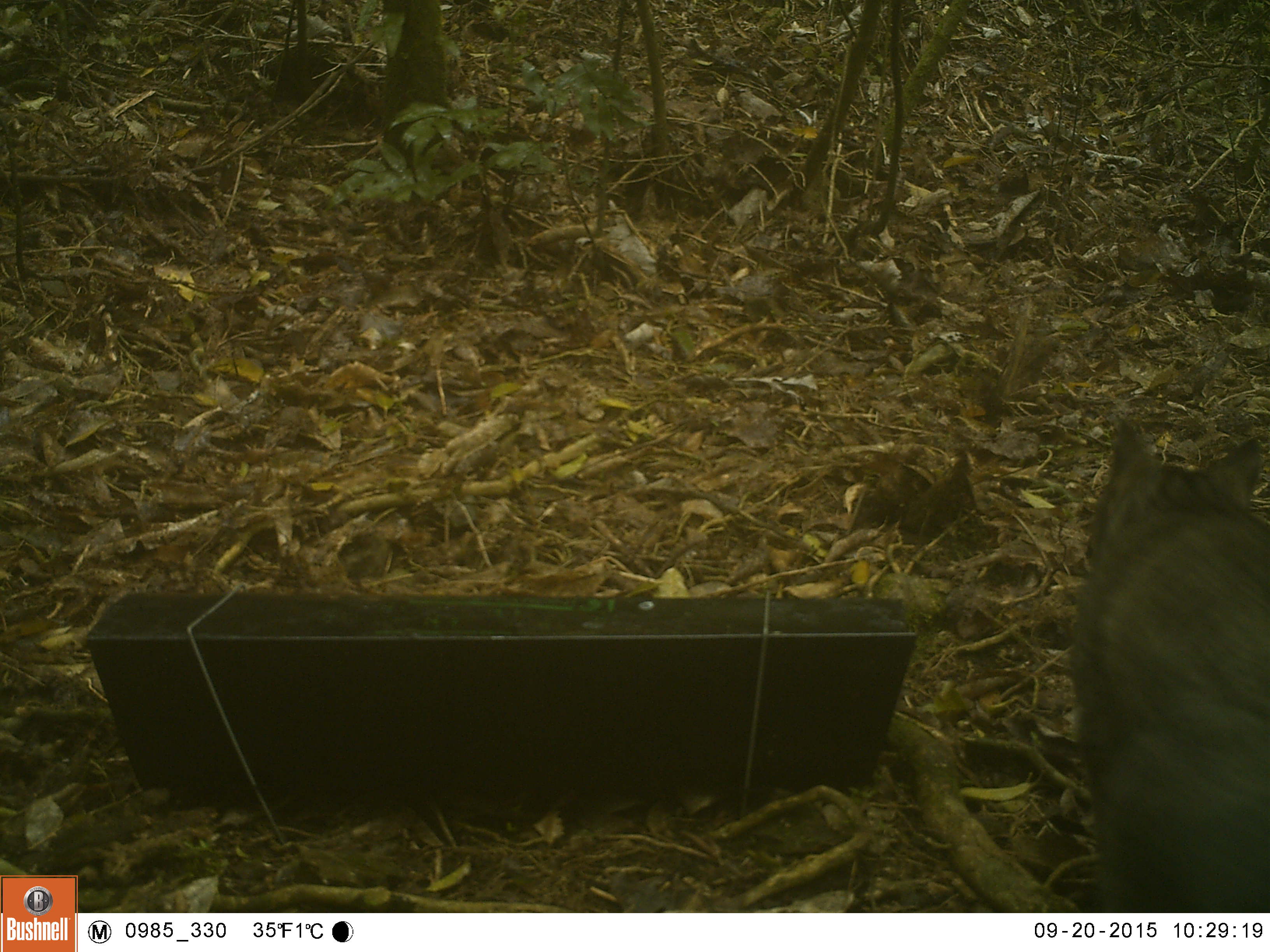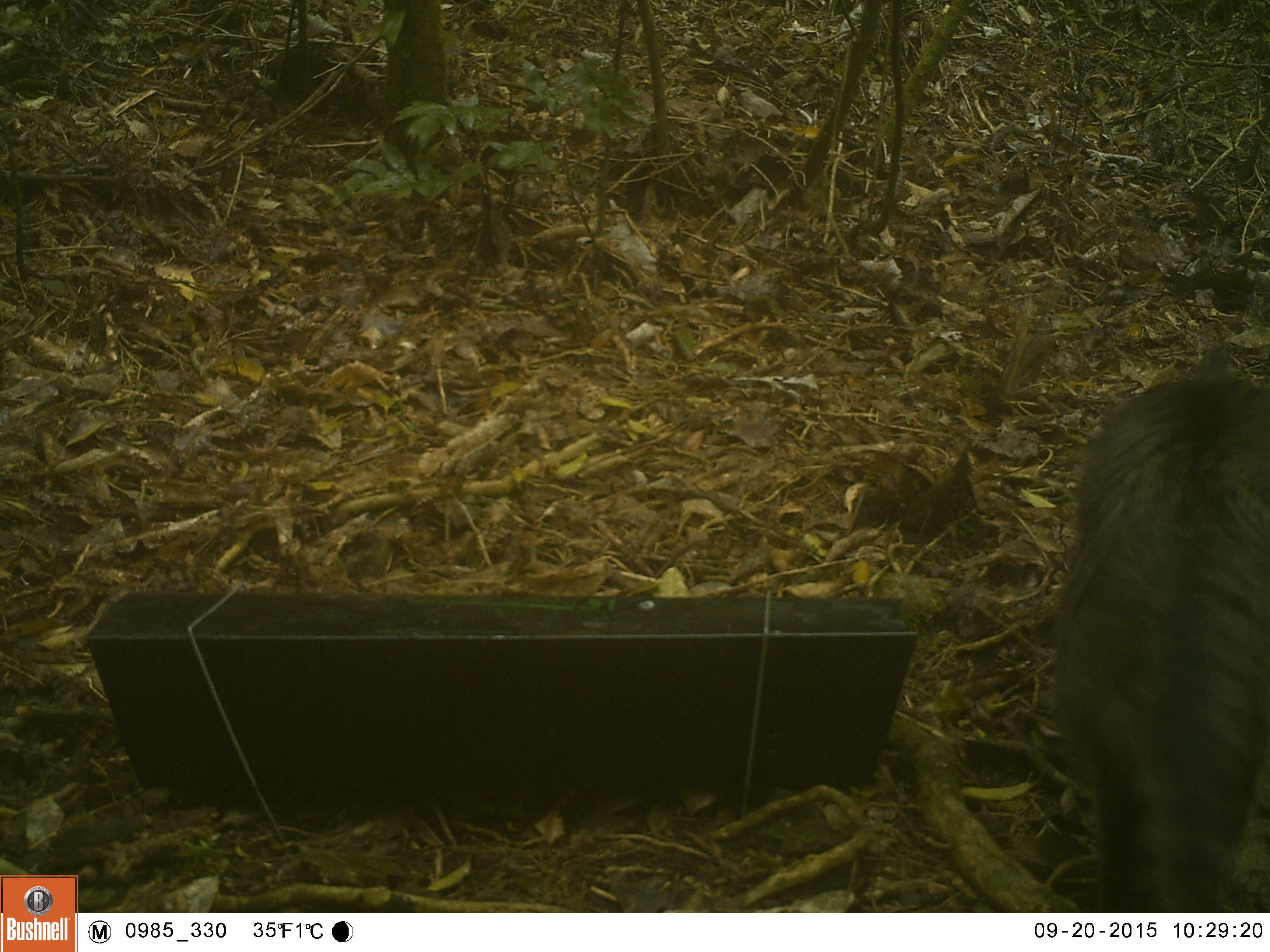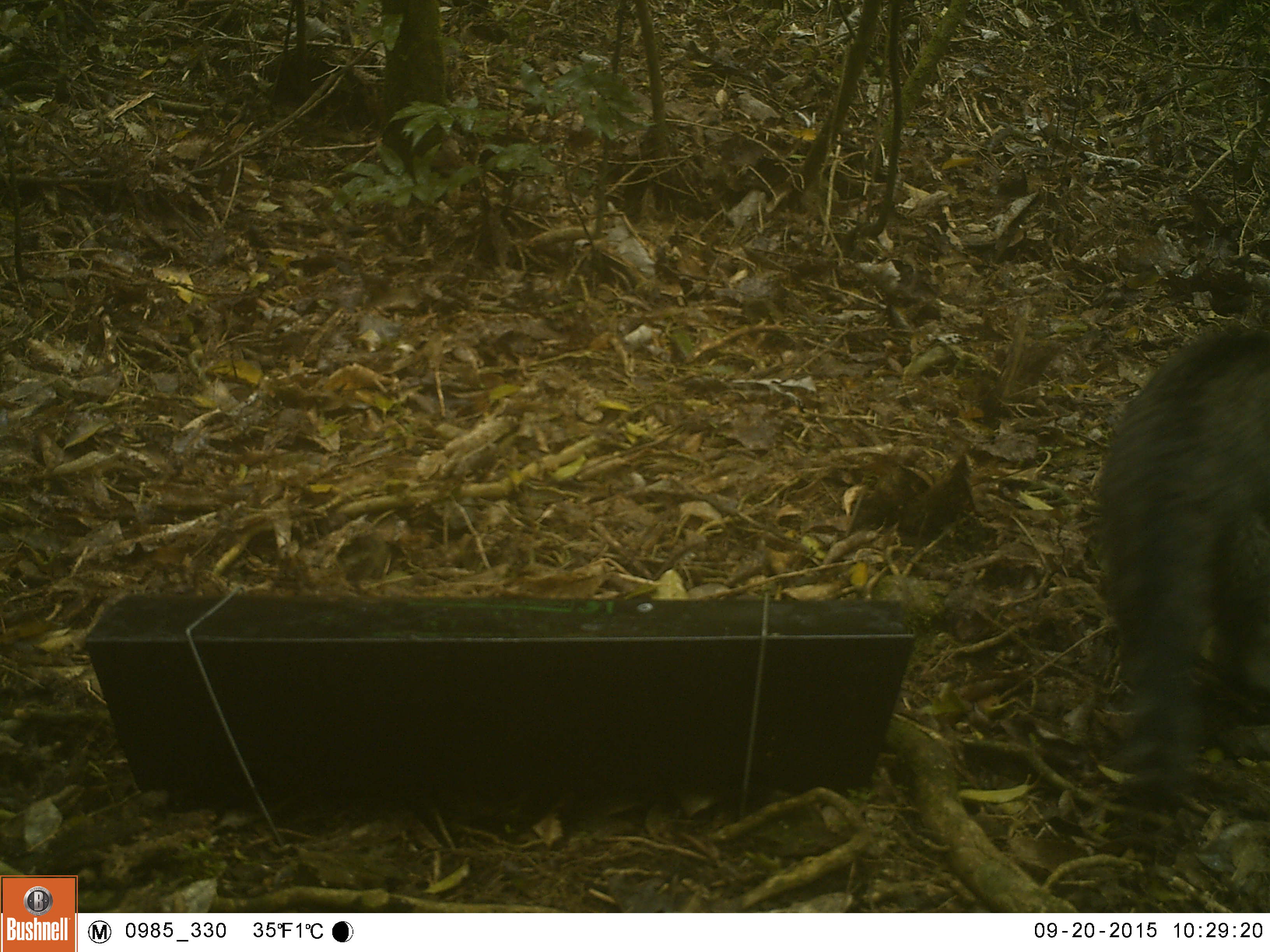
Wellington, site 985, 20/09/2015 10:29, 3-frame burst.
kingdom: Animalia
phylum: Chordata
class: Mammalia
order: Carnivora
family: Felidae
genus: Felis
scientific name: Felis catus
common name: cat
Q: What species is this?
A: Cat (Felis catus).